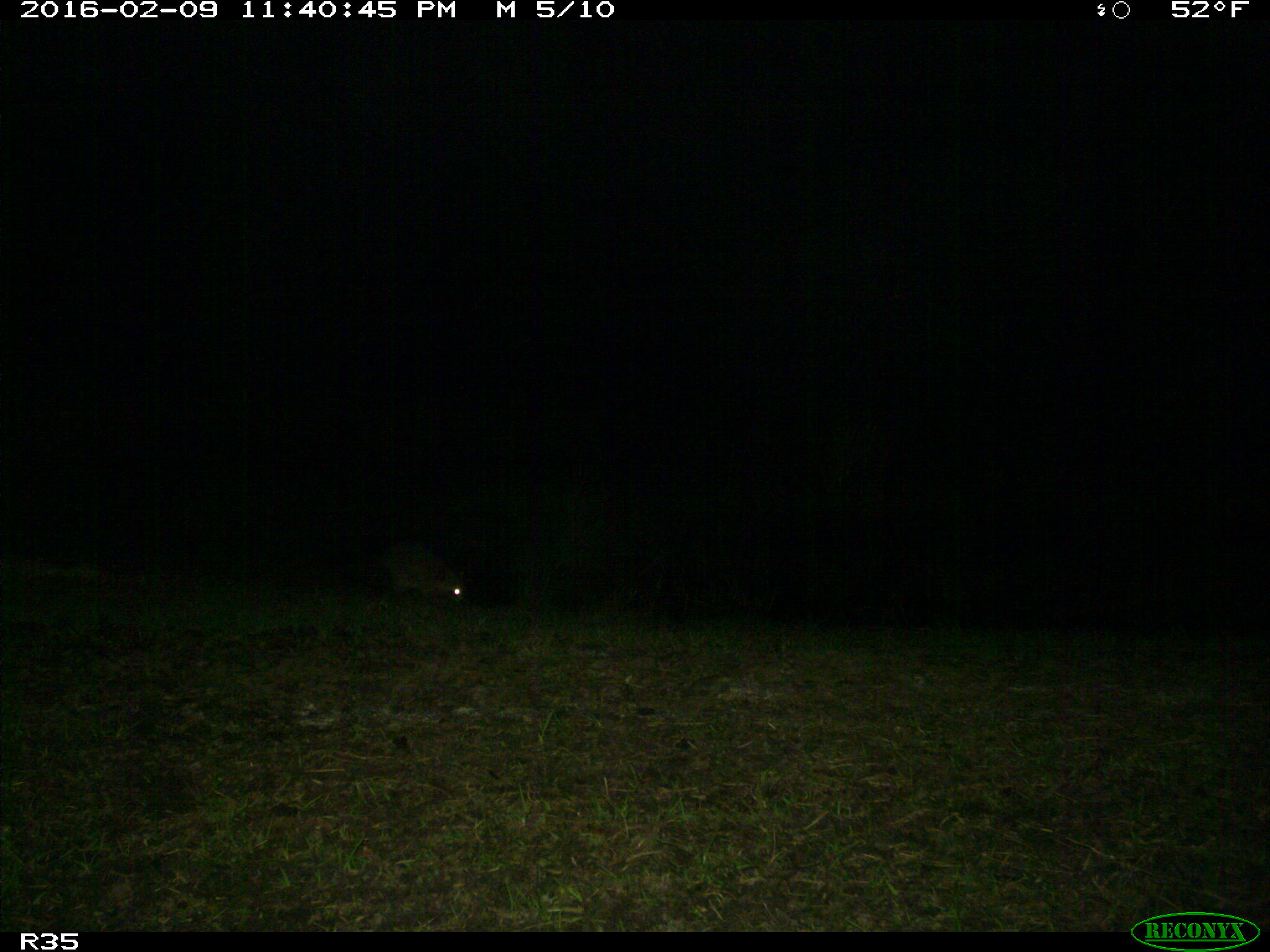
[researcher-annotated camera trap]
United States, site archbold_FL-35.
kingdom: Animalia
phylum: Chordata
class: Mammalia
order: Carnivora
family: Procyonidae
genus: Procyon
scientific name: Procyon lotor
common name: common raccoon